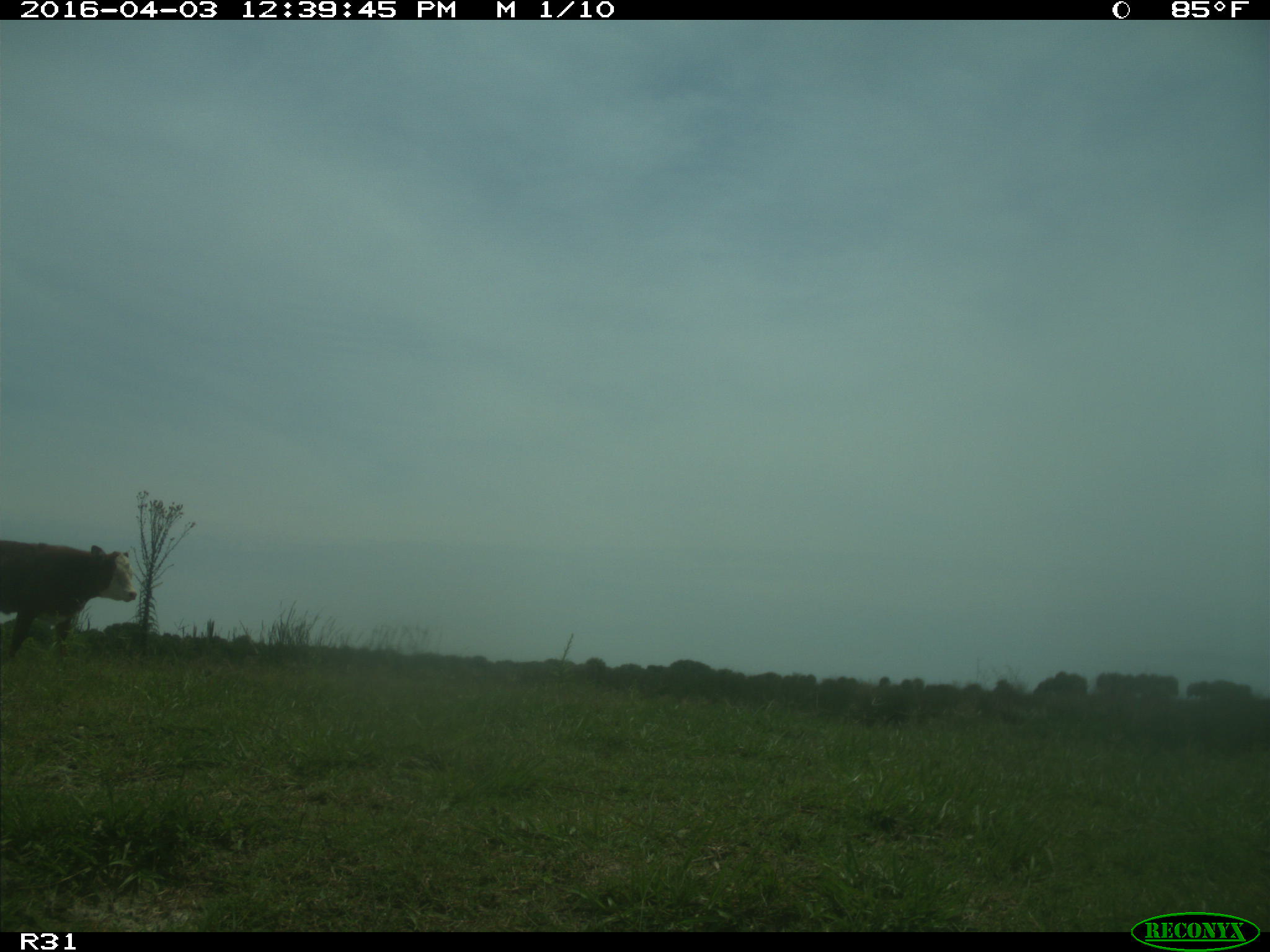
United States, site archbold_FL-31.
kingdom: Animalia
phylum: Chordata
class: Mammalia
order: Artiodactyla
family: Bovidae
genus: Bos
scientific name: Bos taurus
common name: domestic cow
Bos taurus (domestic cow).